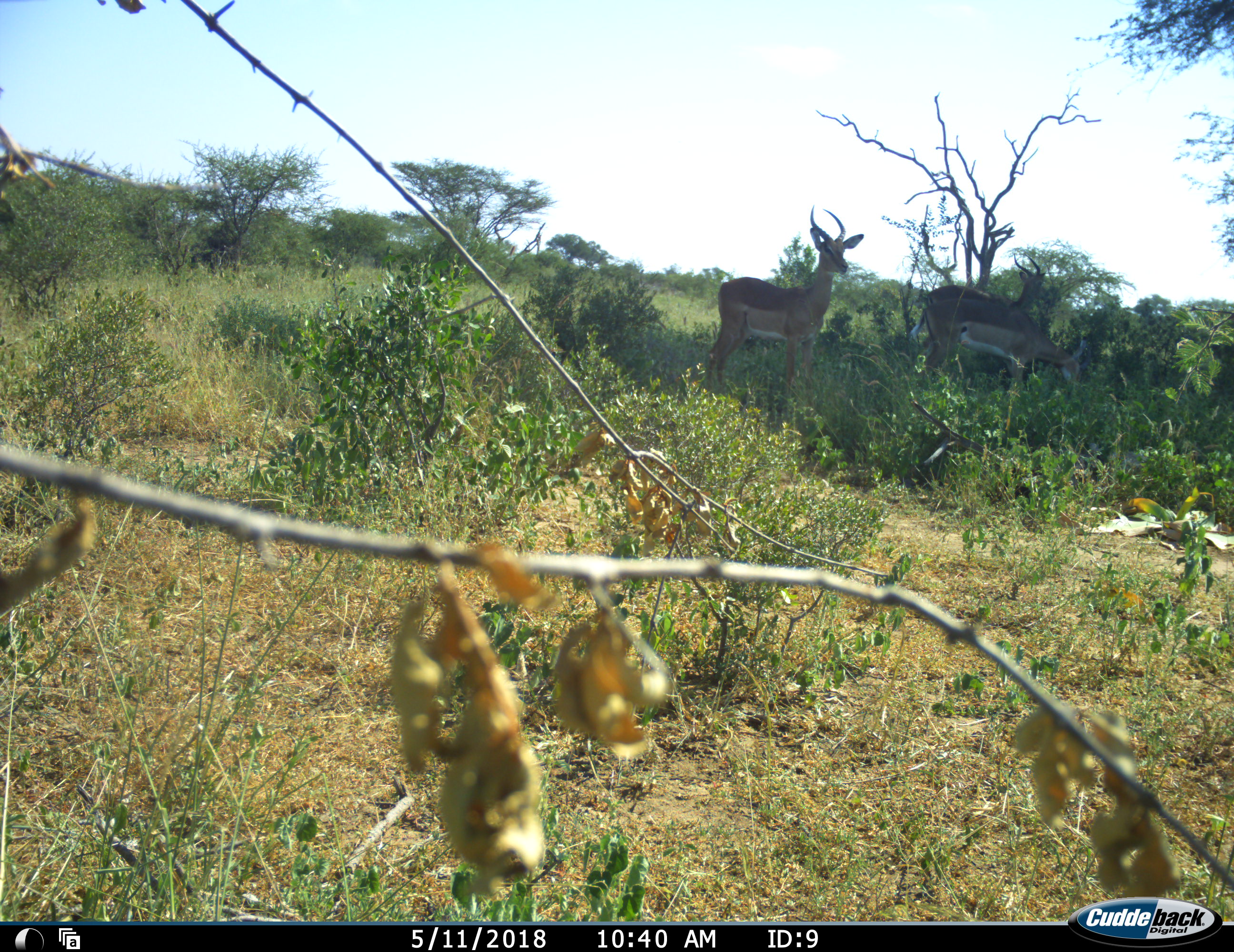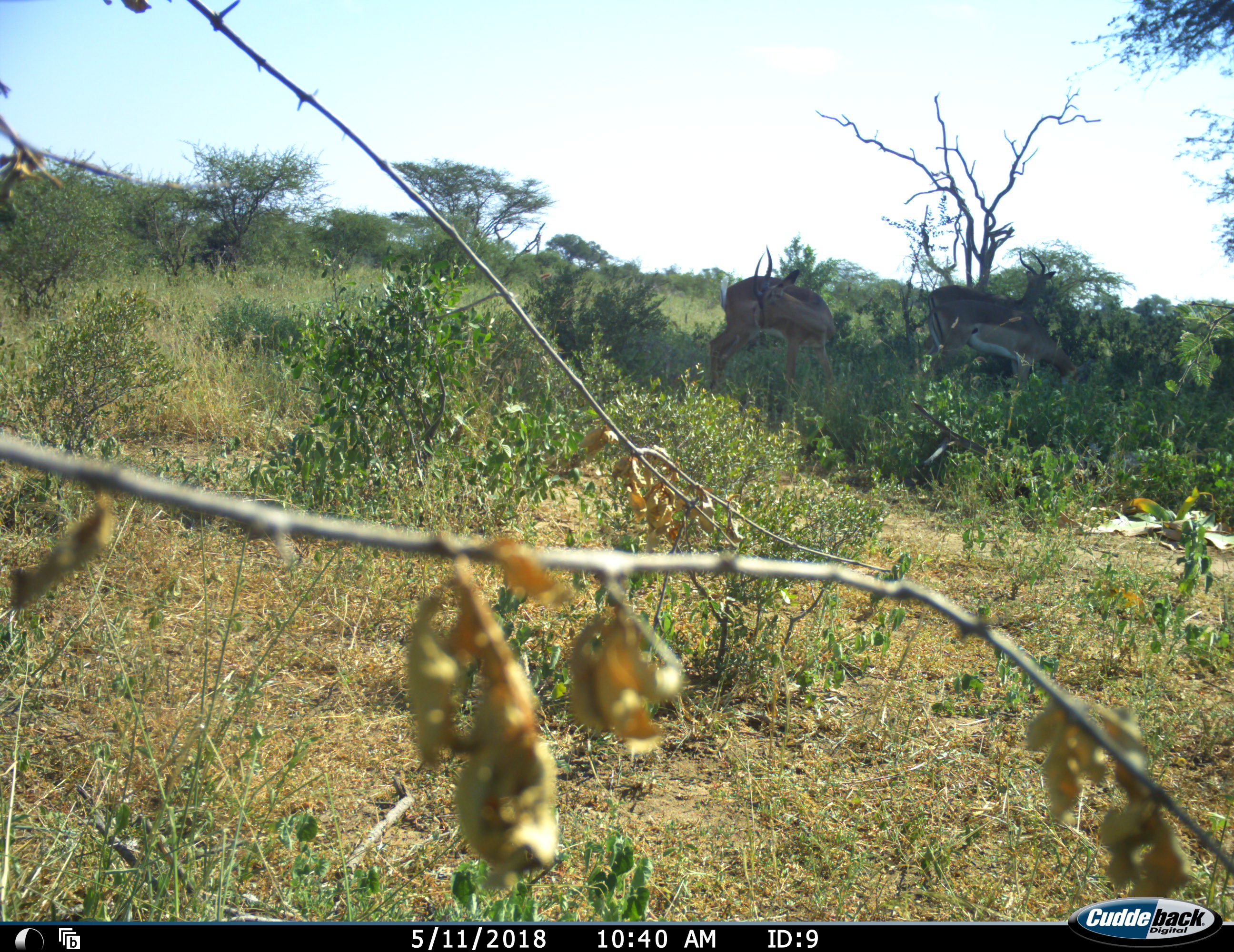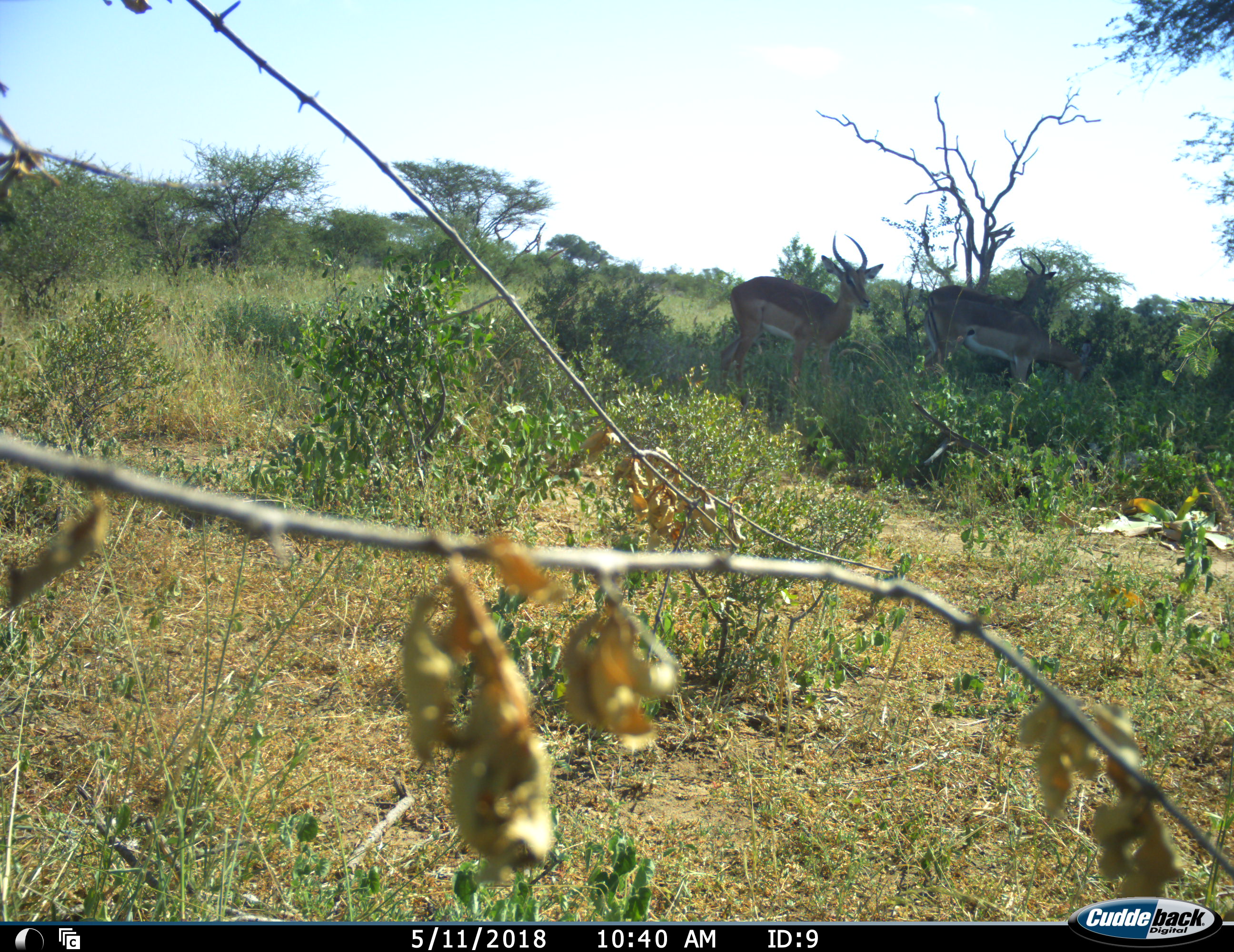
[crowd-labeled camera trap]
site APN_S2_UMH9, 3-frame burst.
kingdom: Animalia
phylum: Chordata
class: Mammalia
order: Artiodactyla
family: Bovidae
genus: Aepyceros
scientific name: Aepyceros melampus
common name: impala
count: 3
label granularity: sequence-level